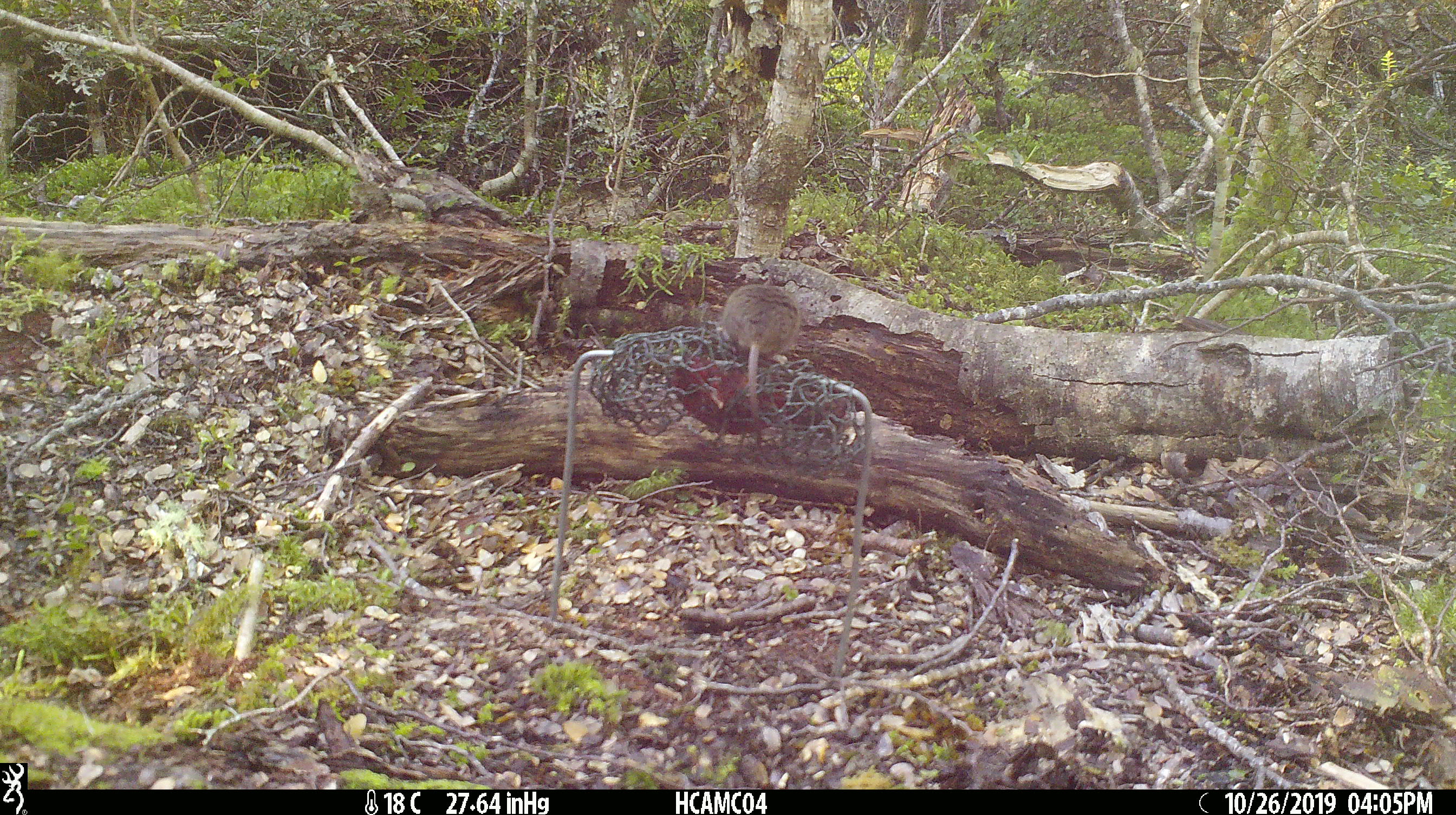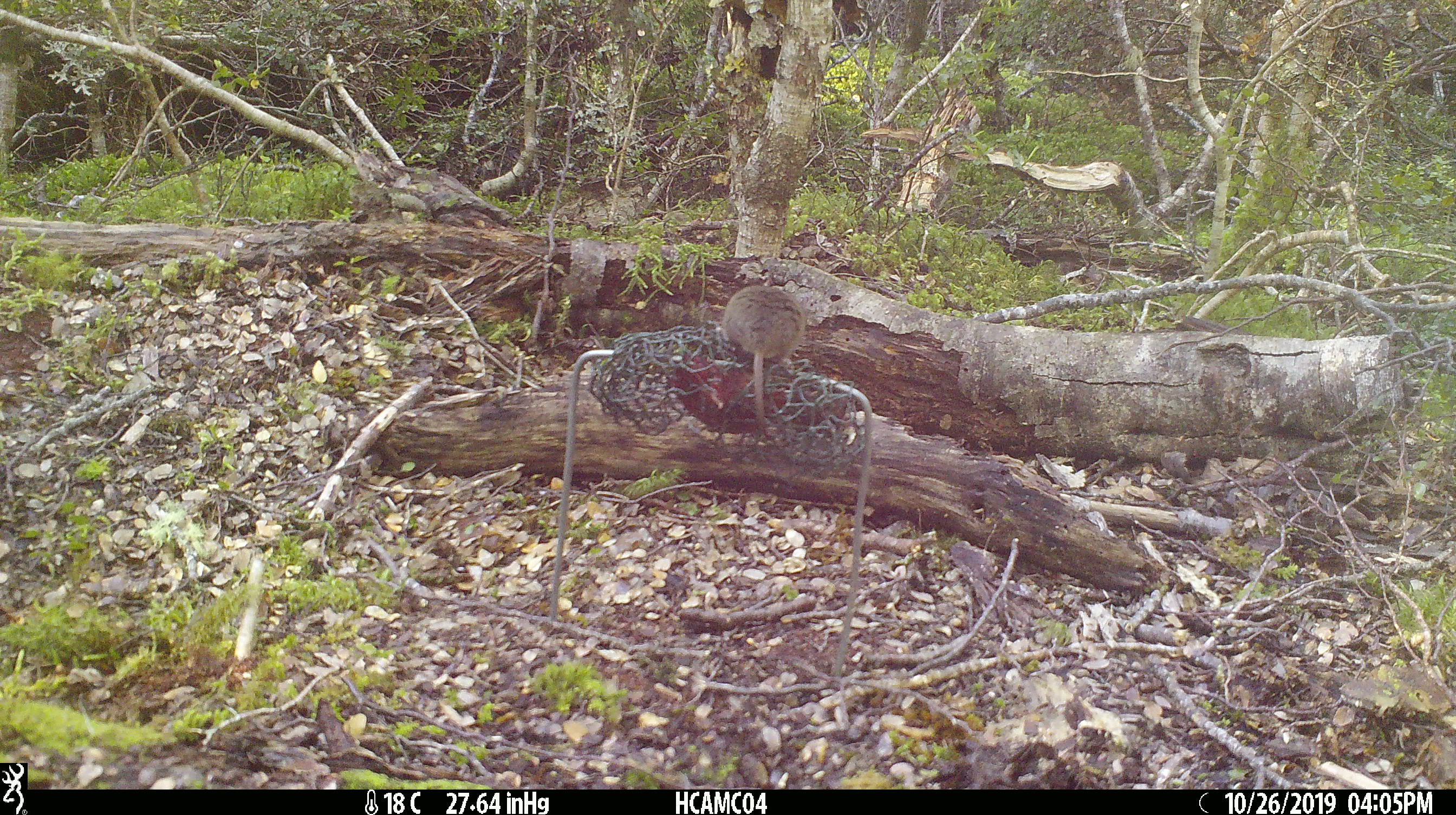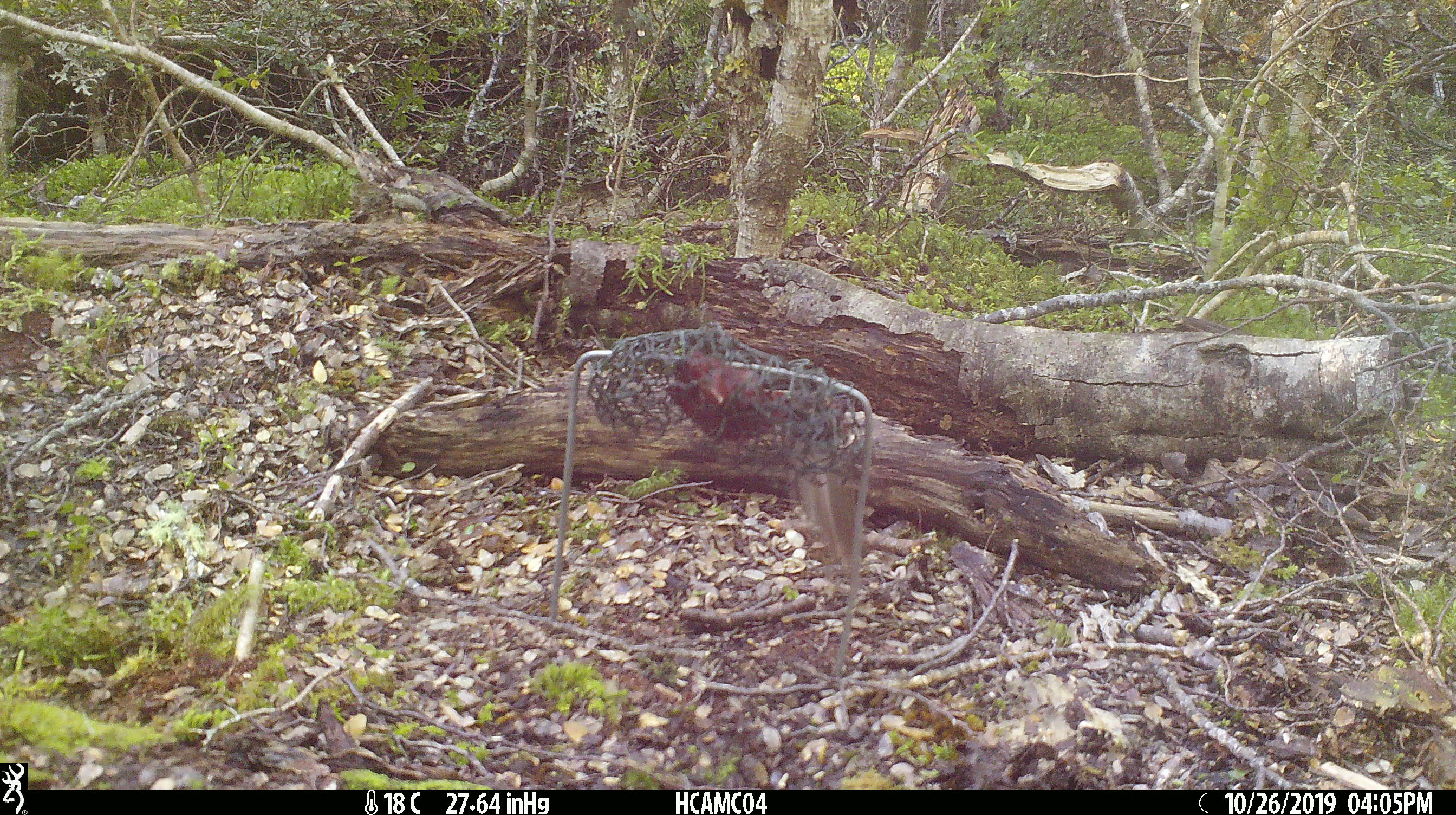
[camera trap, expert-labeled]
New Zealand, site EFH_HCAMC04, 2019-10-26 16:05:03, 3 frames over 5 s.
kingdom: Animalia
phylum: Chordata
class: Mammalia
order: Rodentia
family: Muridae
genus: Mus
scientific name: Mus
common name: mouse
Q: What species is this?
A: Mouse (Mus).